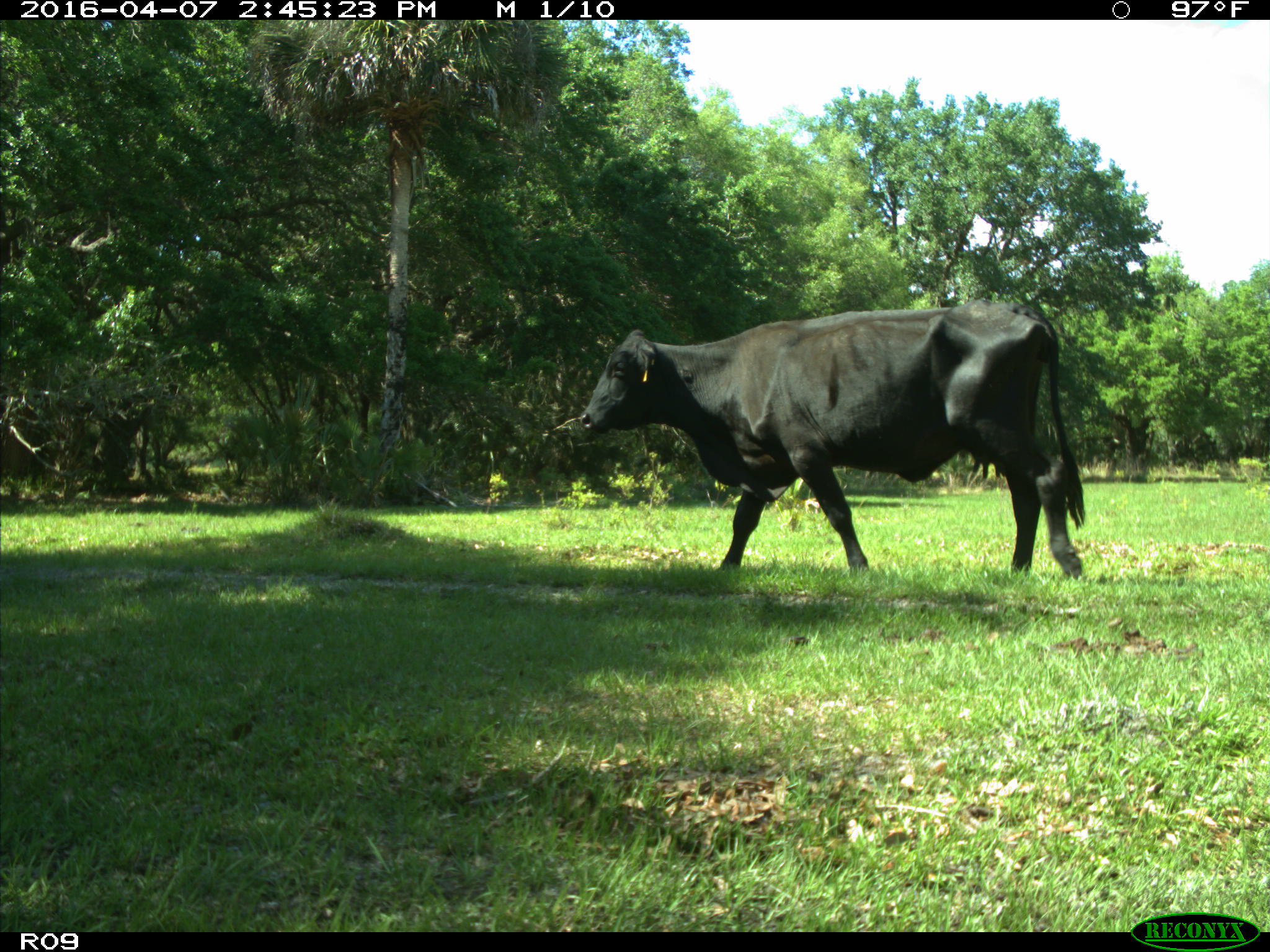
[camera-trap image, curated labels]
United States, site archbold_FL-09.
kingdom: Animalia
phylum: Chordata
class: Mammalia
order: Artiodactyla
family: Bovidae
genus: Bos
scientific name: Bos taurus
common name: domestic cow